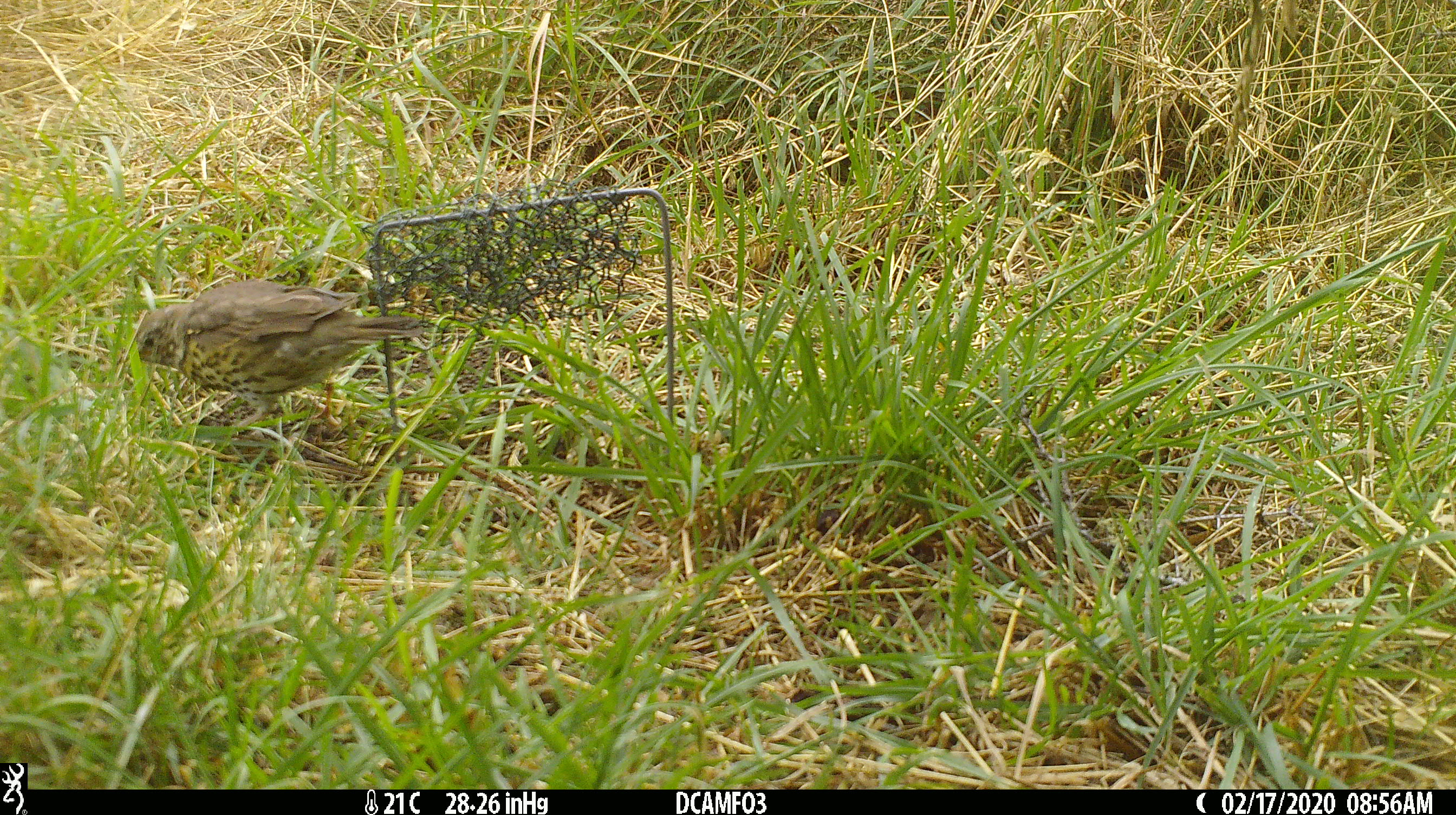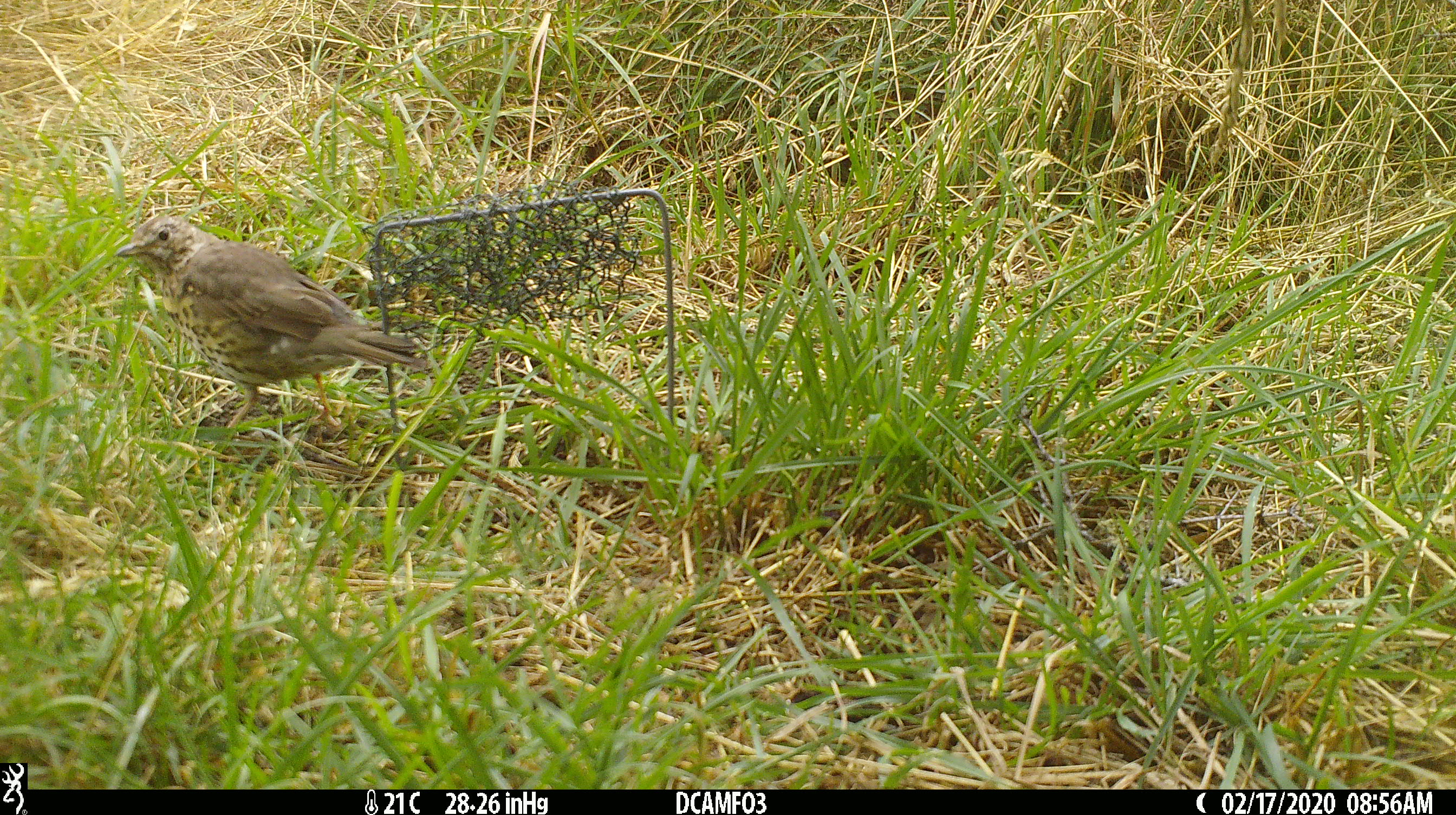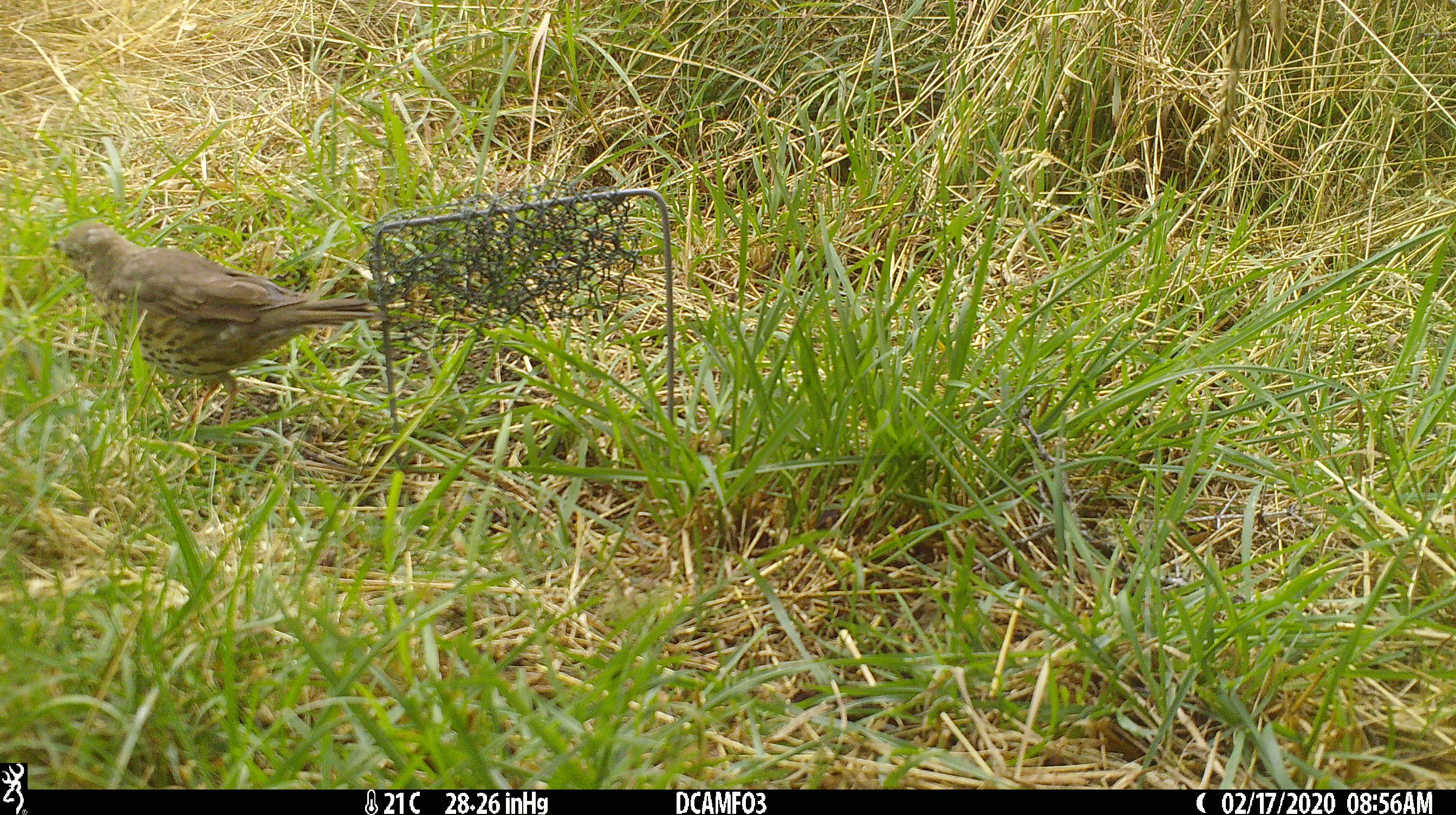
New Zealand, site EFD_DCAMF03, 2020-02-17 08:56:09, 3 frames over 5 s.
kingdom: Animalia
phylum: Chordata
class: Aves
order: Passeriformes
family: Turdidae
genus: Turdus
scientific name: Turdus philomelos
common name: song thrush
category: thrush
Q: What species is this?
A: Thrush (song thrush) (Turdus philomelos).